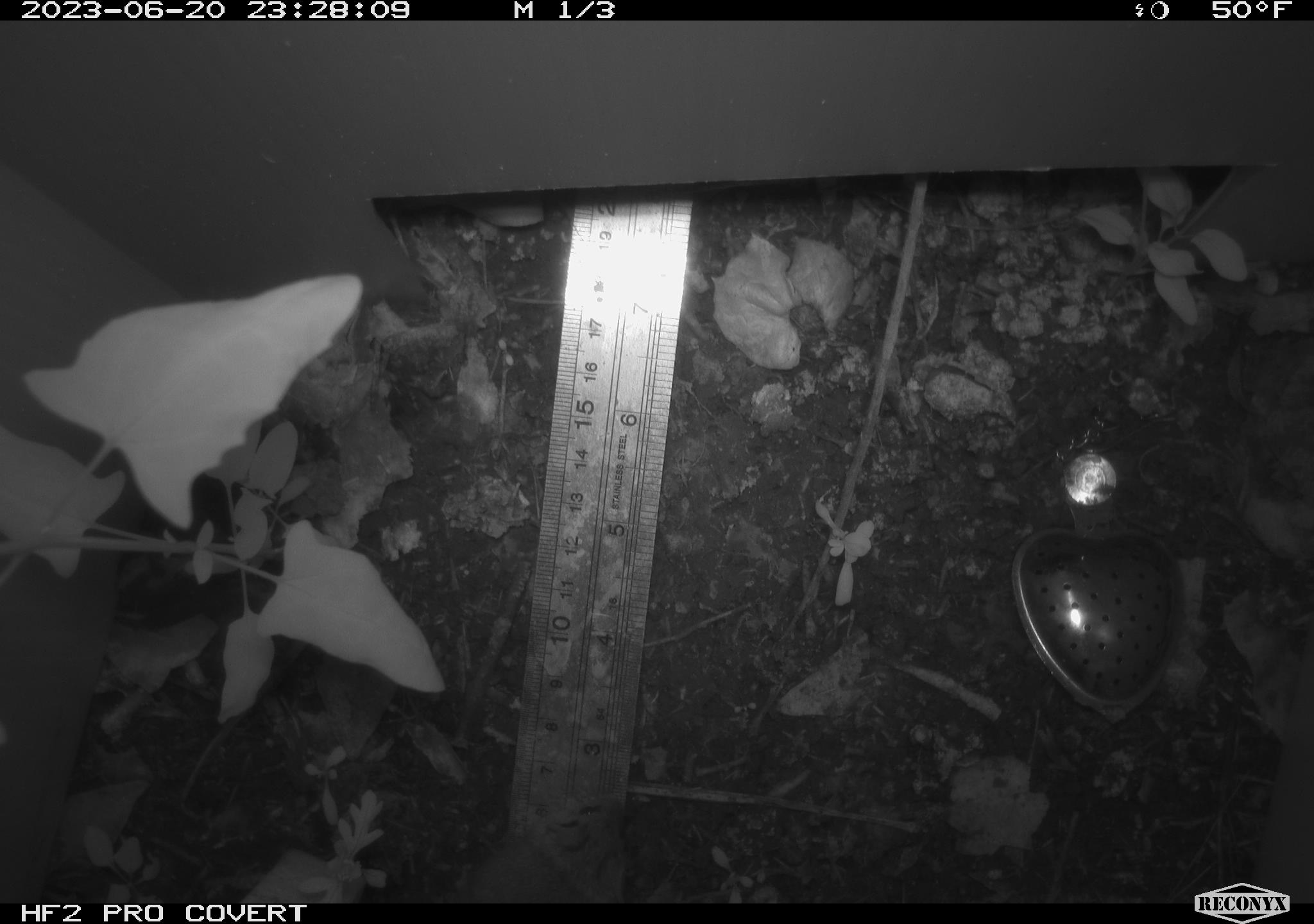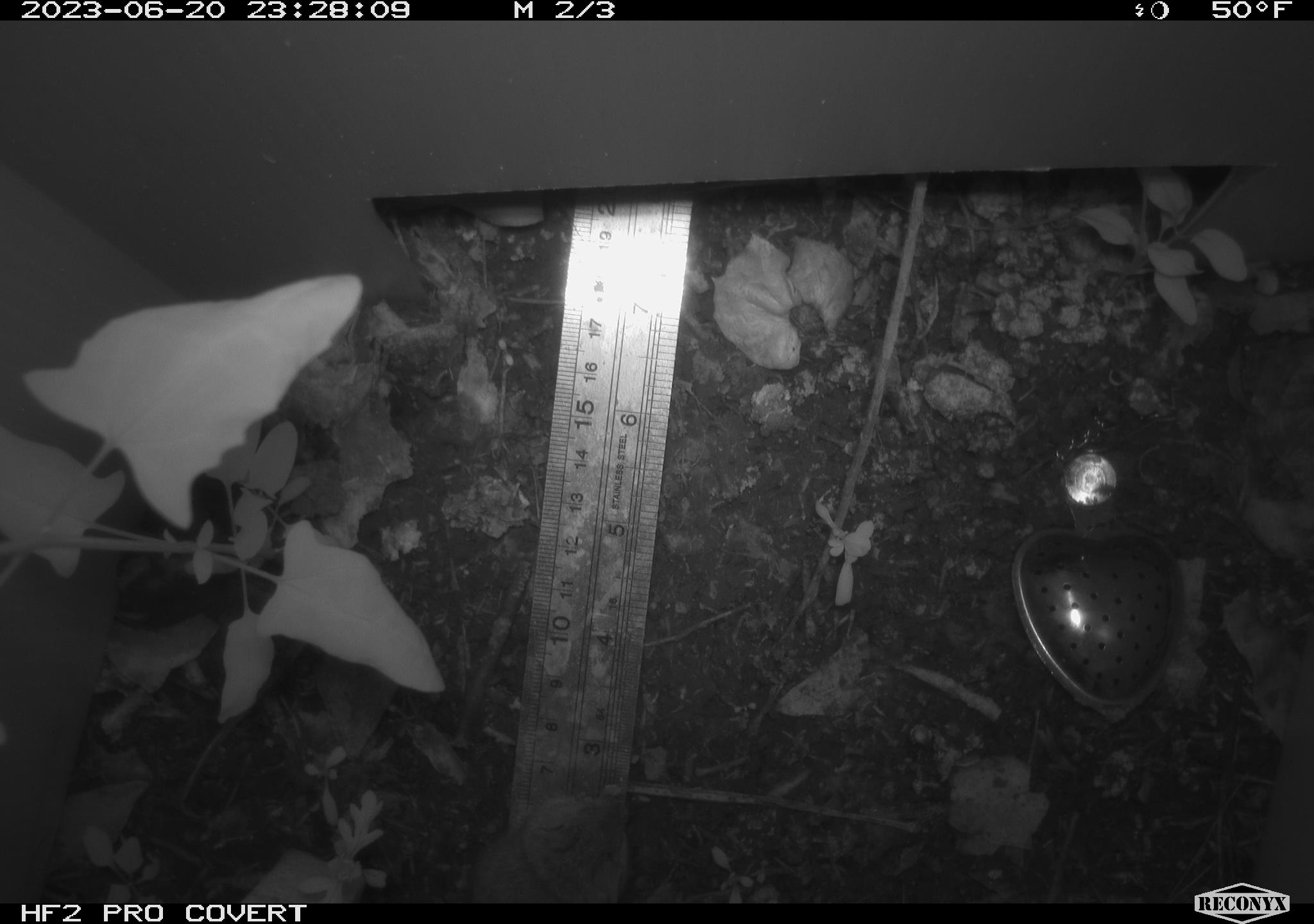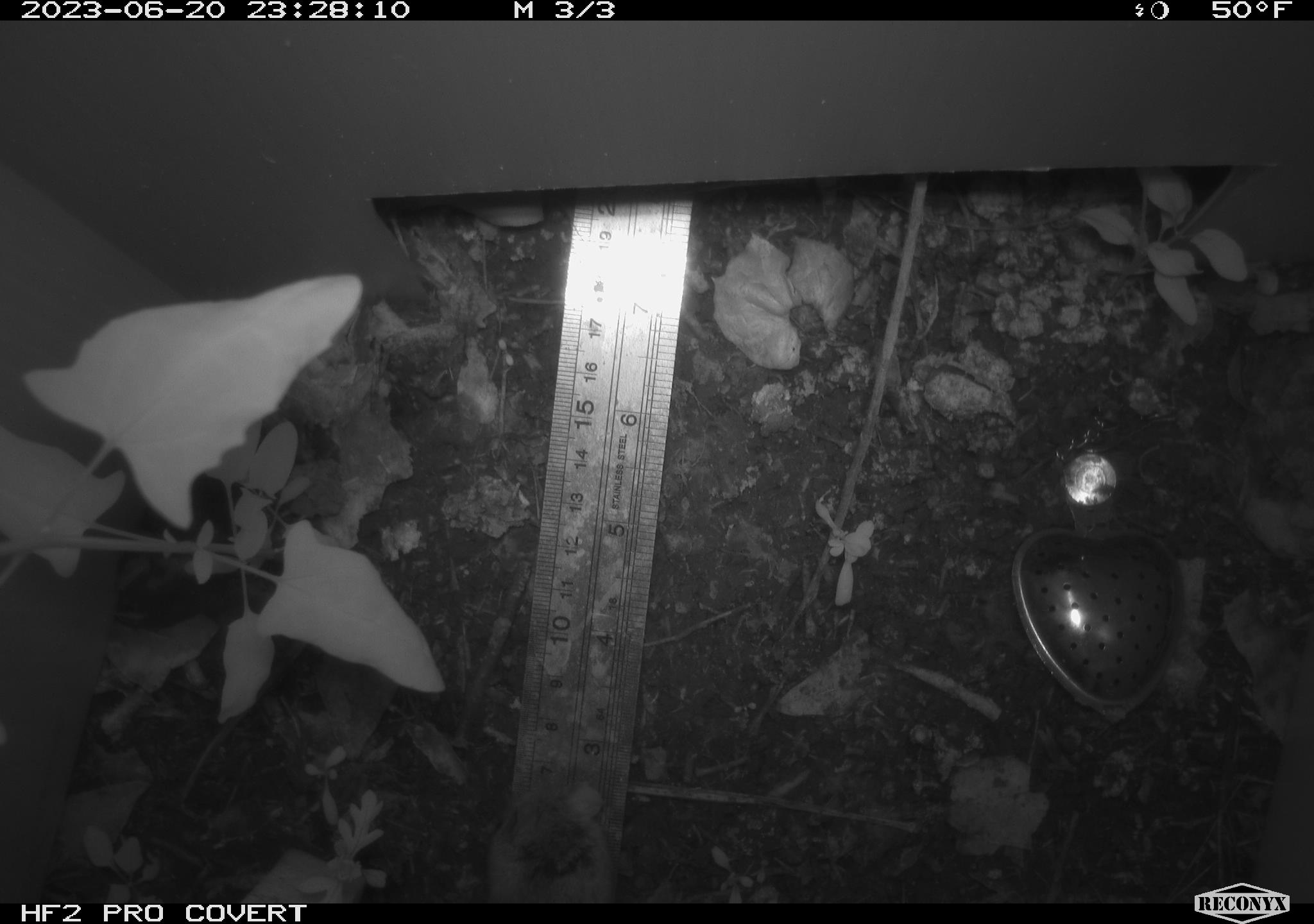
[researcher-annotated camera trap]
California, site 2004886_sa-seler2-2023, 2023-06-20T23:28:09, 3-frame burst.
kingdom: Animalia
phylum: Chordata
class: Mammalia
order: Rodentia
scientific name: Rodentia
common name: mouse species